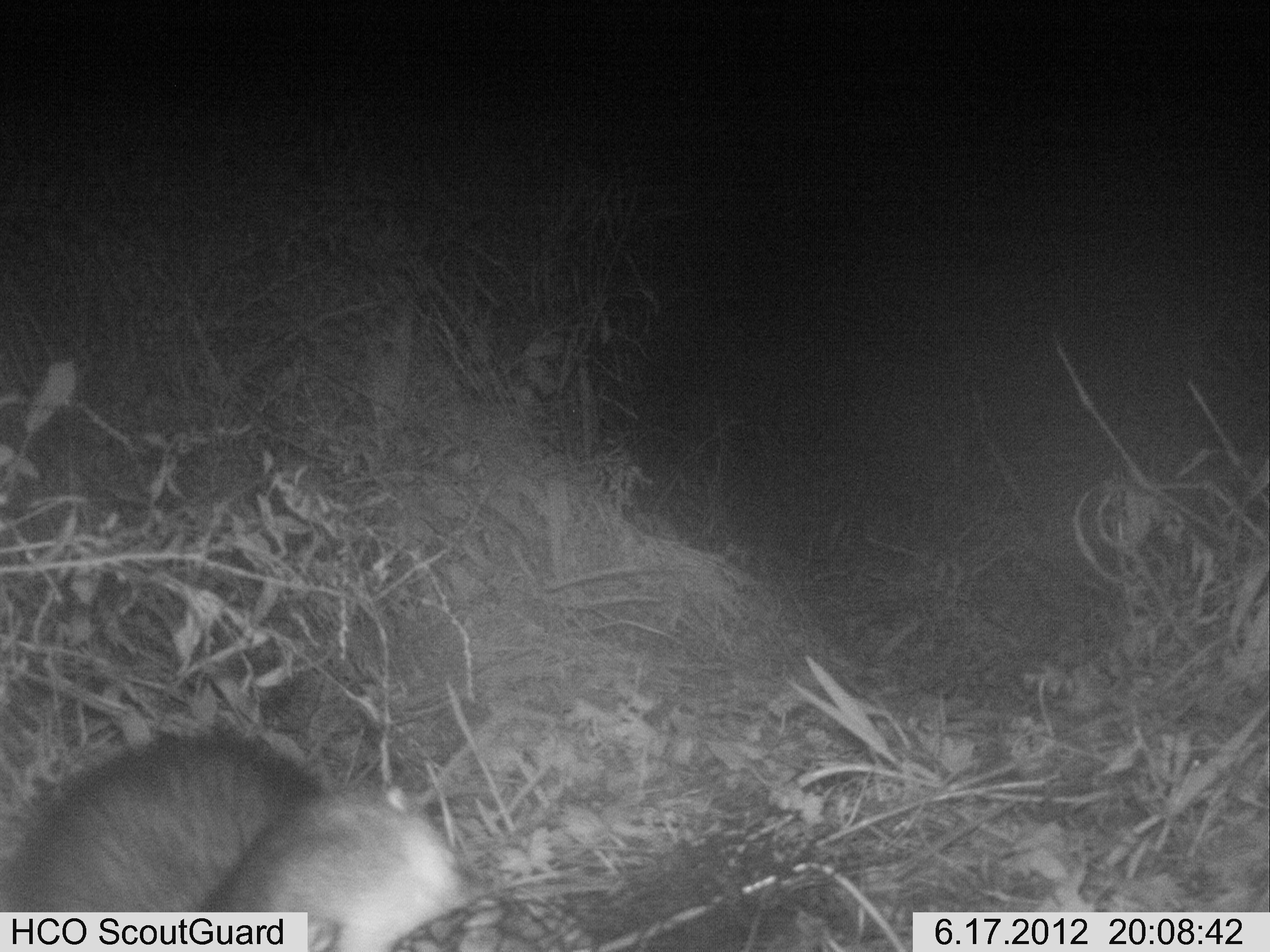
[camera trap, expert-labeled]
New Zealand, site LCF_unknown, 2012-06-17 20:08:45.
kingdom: Animalia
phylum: Chordata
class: Mammalia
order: Carnivora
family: Mustelidae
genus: Mustela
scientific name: Mustela furo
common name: ferret